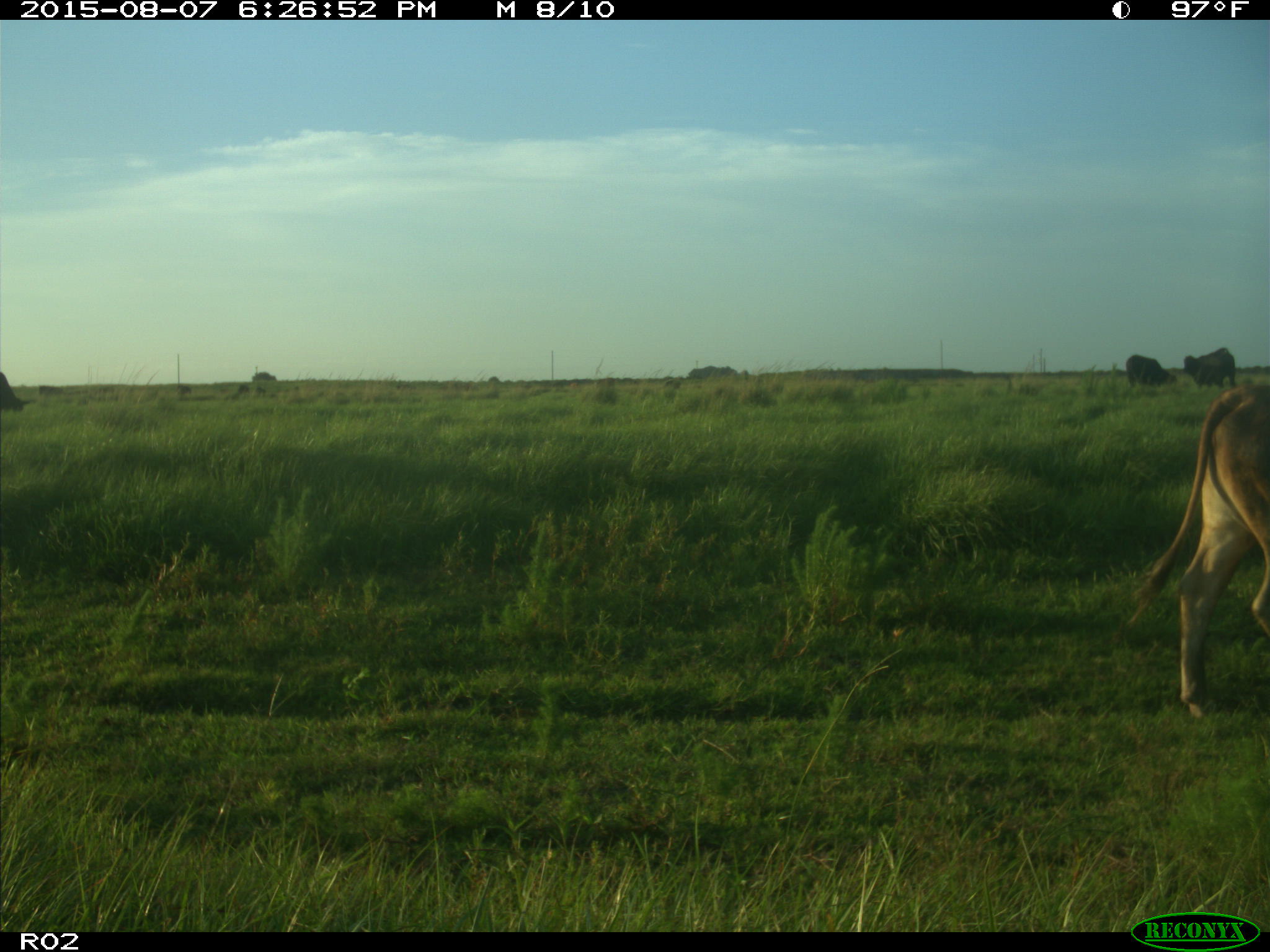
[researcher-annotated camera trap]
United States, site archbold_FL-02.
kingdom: Animalia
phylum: Chordata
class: Mammalia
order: Artiodactyla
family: Bovidae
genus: Bos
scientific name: Bos taurus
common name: domestic cow